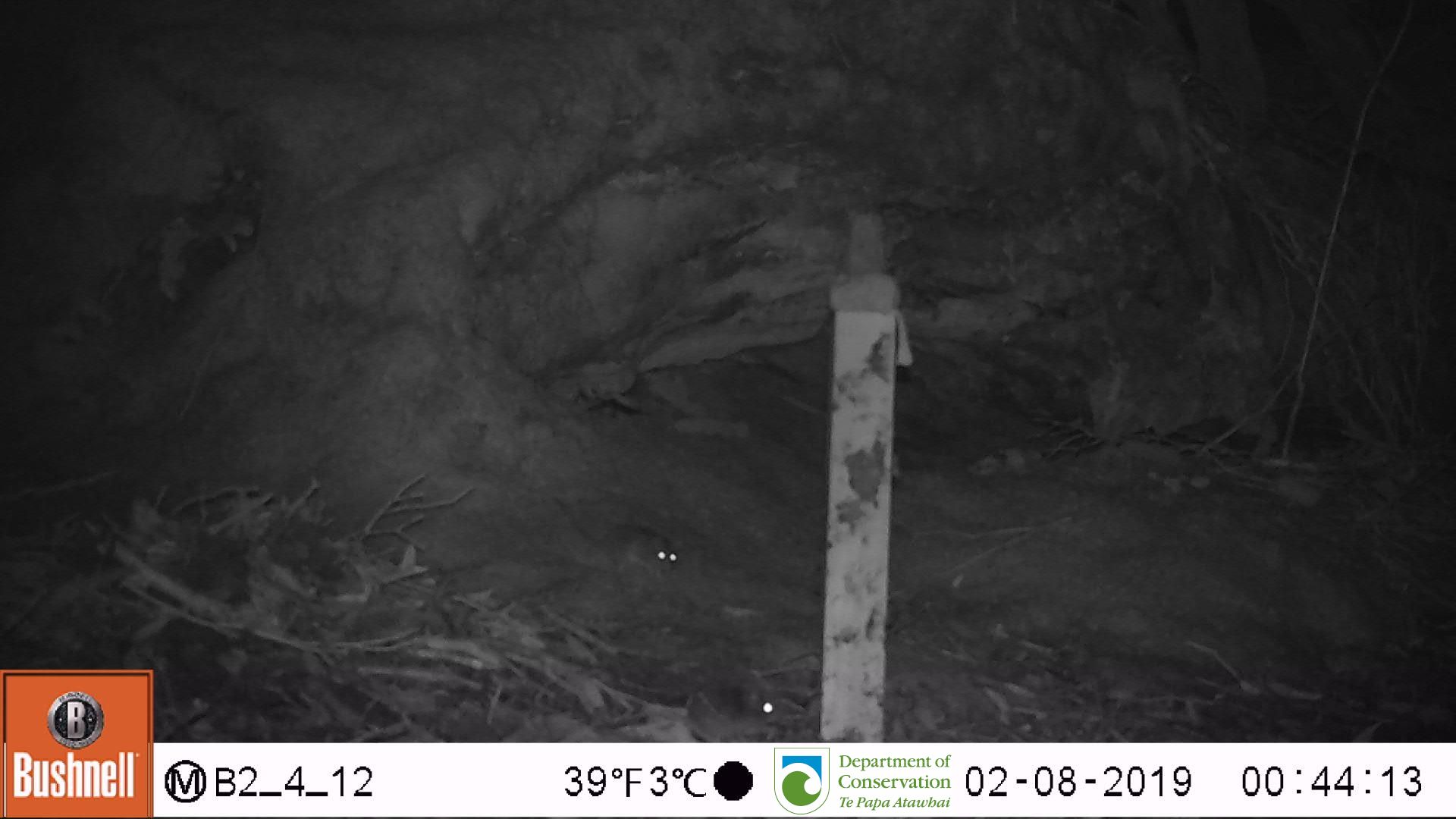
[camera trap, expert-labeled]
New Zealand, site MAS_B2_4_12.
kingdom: Animalia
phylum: Chordata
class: Mammalia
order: Rodentia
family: Muridae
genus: Mus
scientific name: Mus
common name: mouse